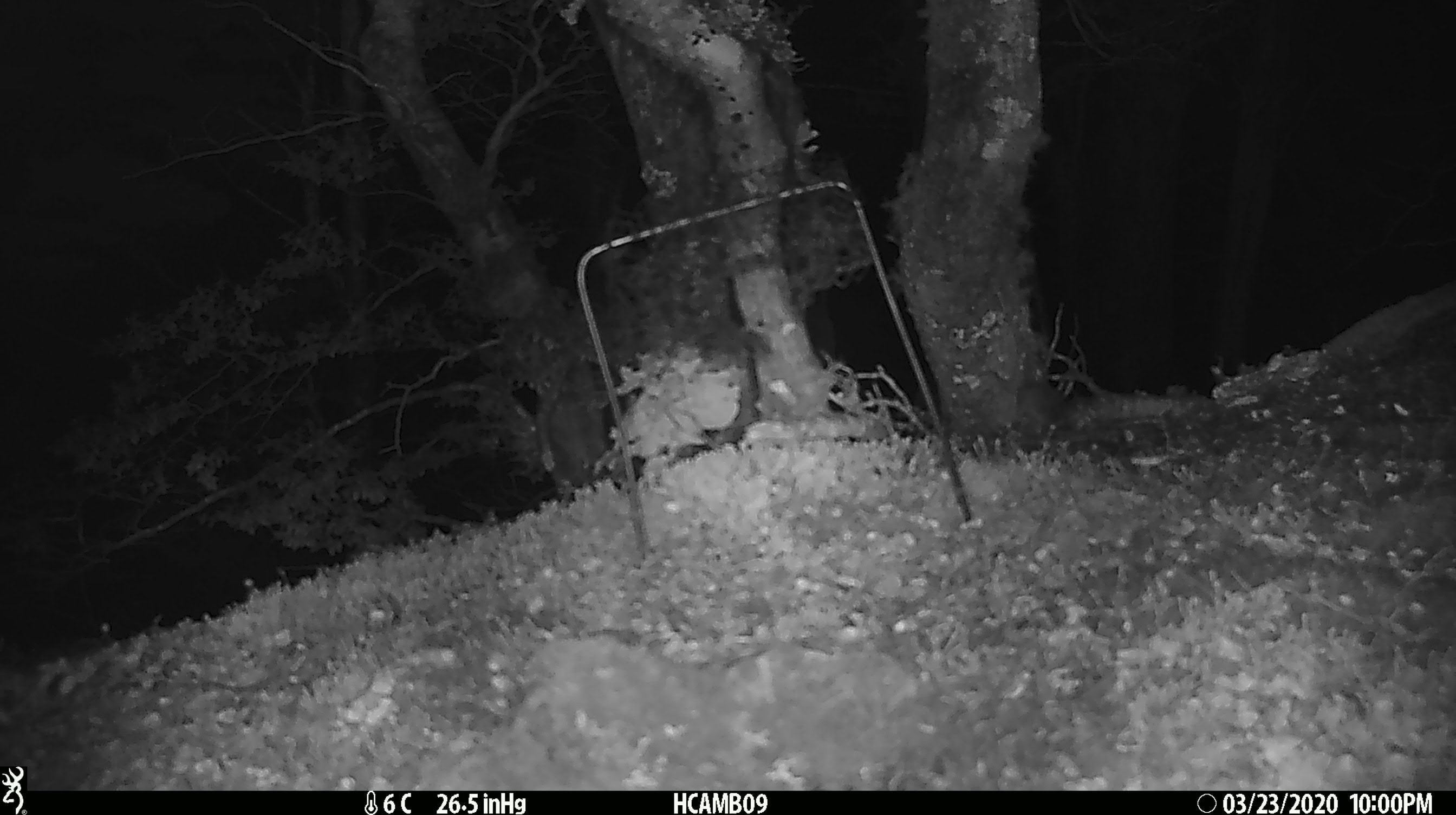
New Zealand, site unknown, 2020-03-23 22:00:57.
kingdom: Animalia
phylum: Chordata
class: Mammalia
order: Rodentia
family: Muridae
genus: Mus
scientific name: Mus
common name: mouse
Mouse (Mus).